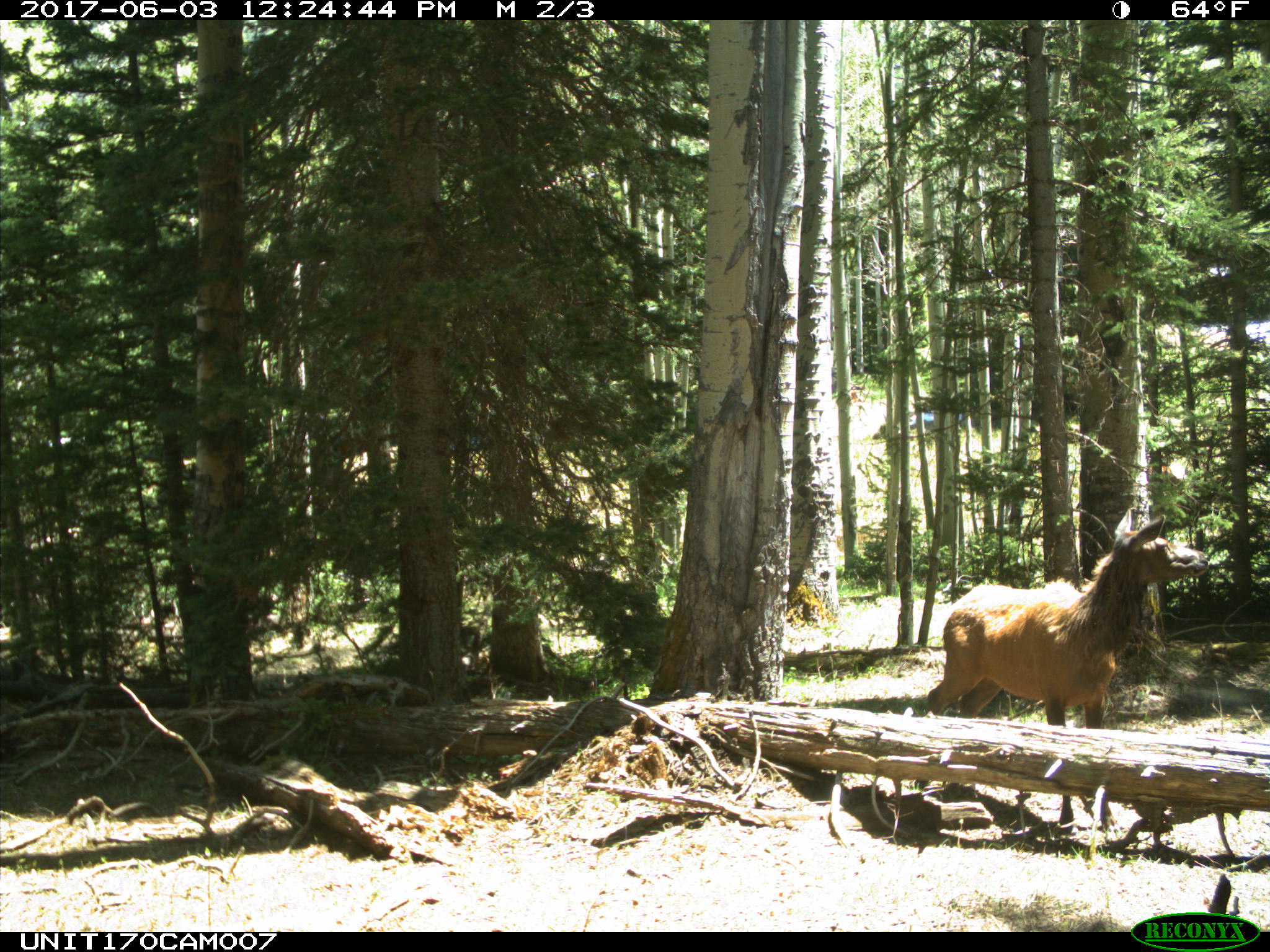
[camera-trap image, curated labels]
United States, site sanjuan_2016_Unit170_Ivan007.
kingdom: Animalia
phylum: Chordata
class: Mammalia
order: Artiodactyla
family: Cervidae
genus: Cervus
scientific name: Cervus elaphus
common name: red deer